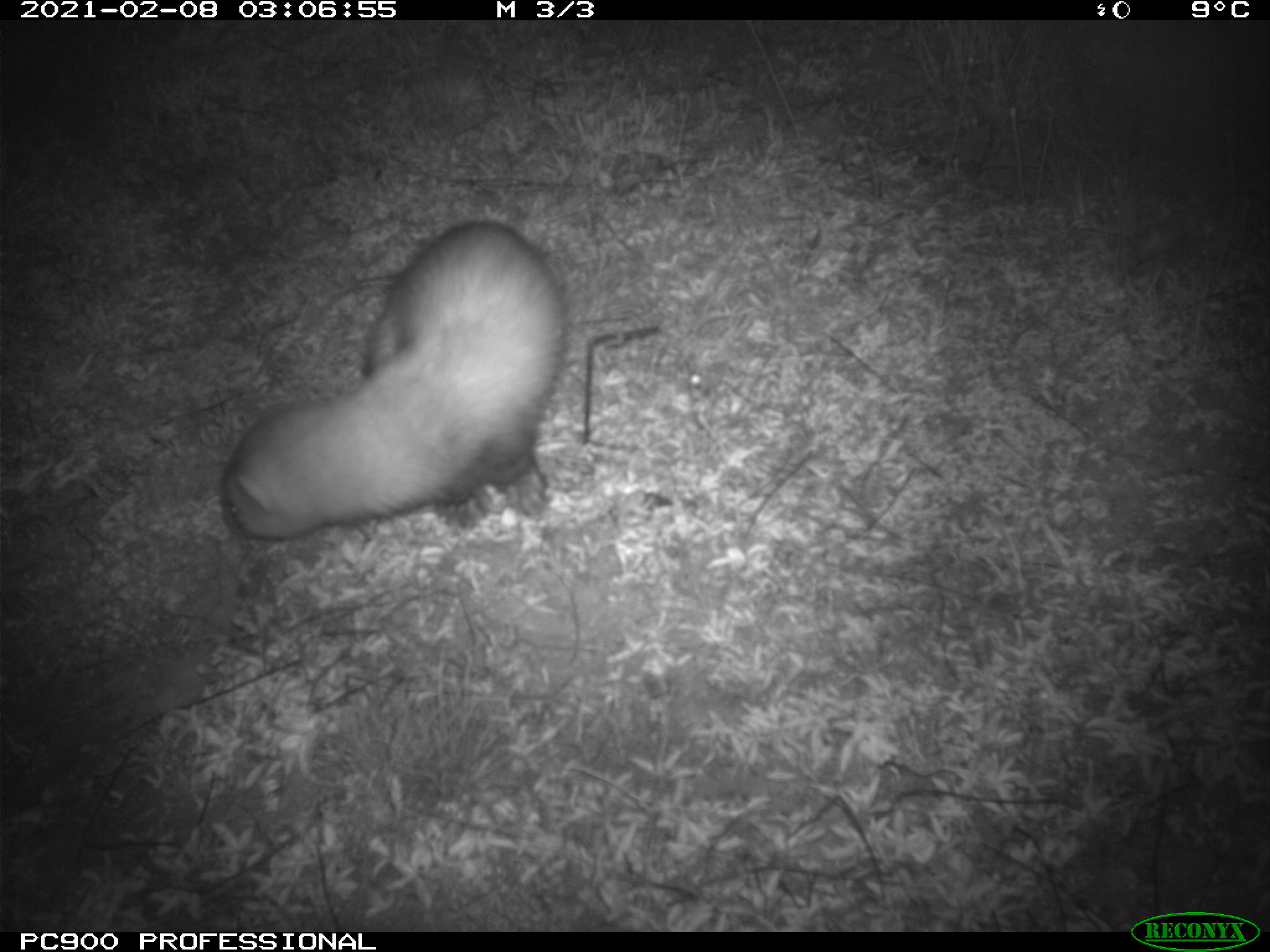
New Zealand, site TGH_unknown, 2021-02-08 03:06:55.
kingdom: Animalia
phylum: Chordata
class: Mammalia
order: Carnivora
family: Mustelidae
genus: Mustela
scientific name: Mustela furo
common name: ferret